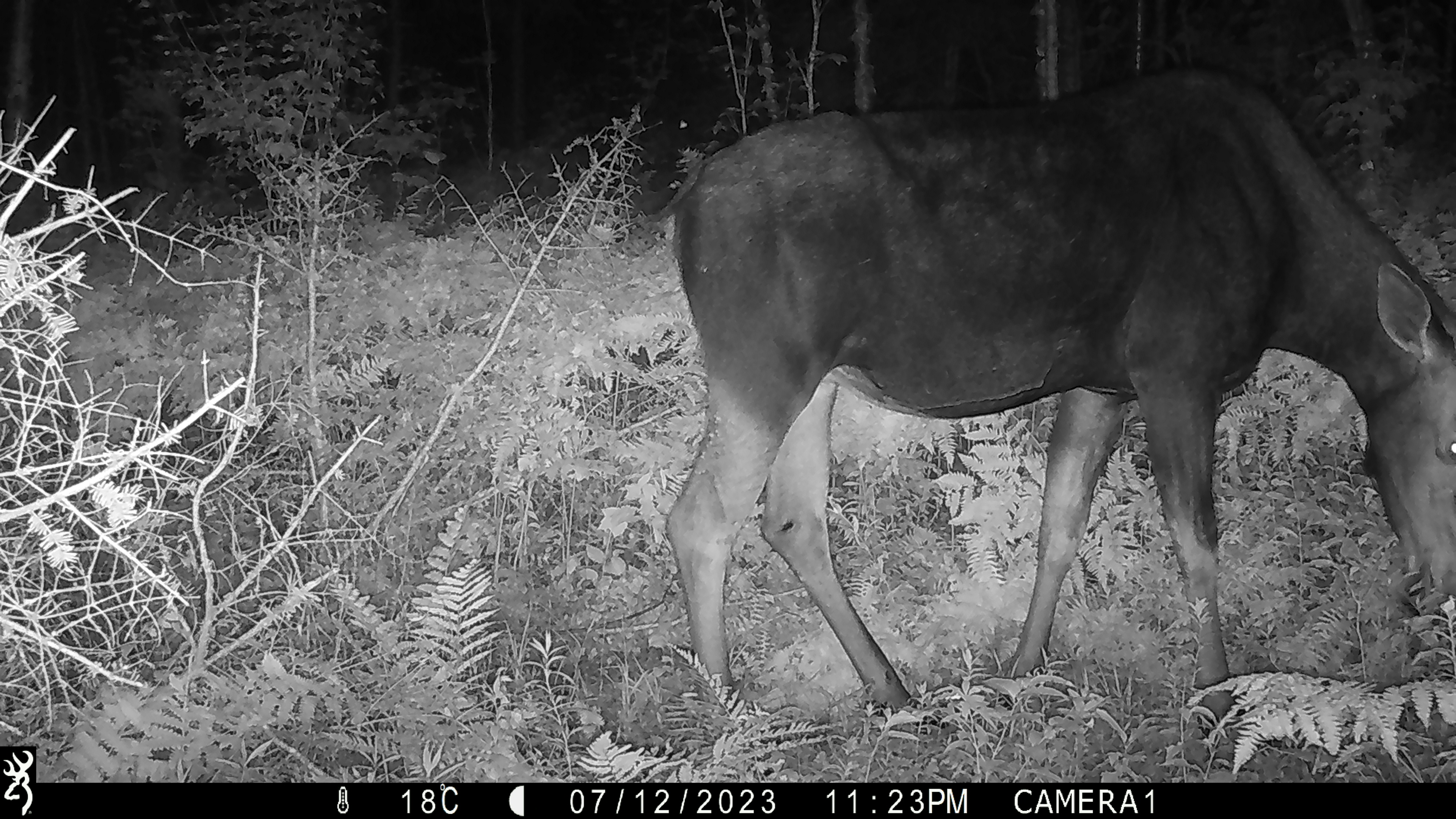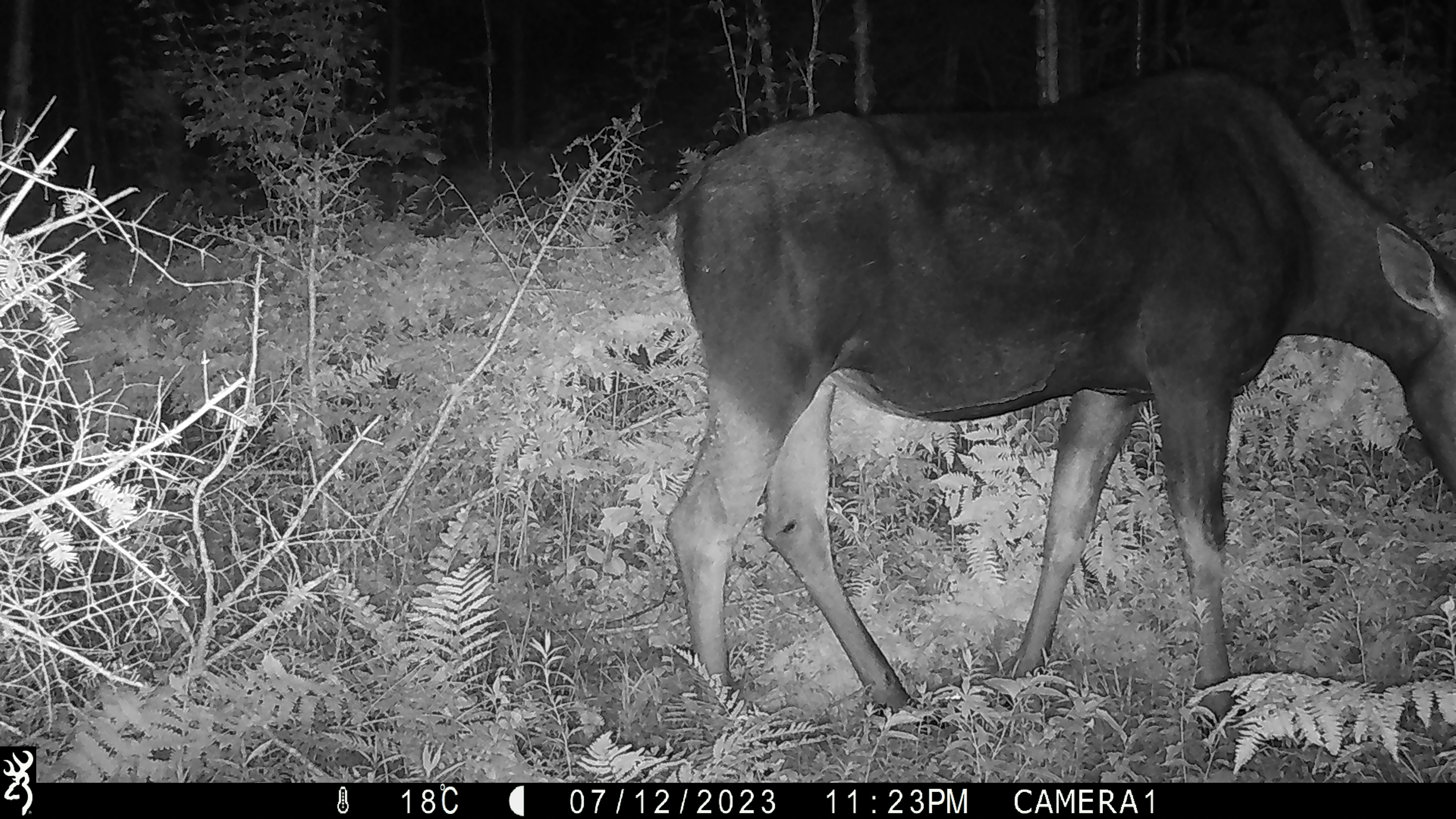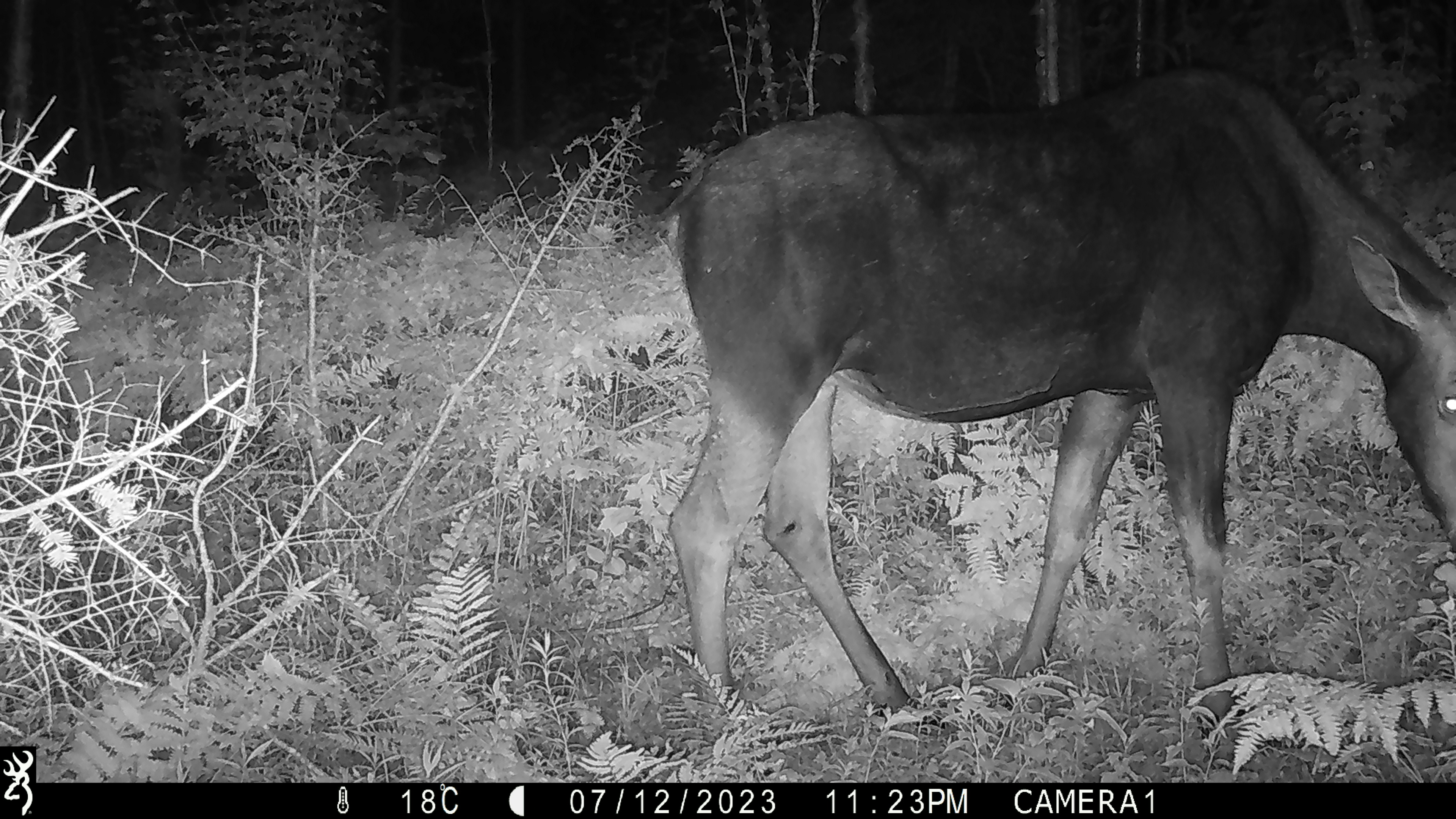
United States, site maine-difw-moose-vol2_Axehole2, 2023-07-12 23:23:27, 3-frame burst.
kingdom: Animalia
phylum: Chordata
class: Mammalia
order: Artiodactyla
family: Cervidae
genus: Alces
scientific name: Alces alces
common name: moose